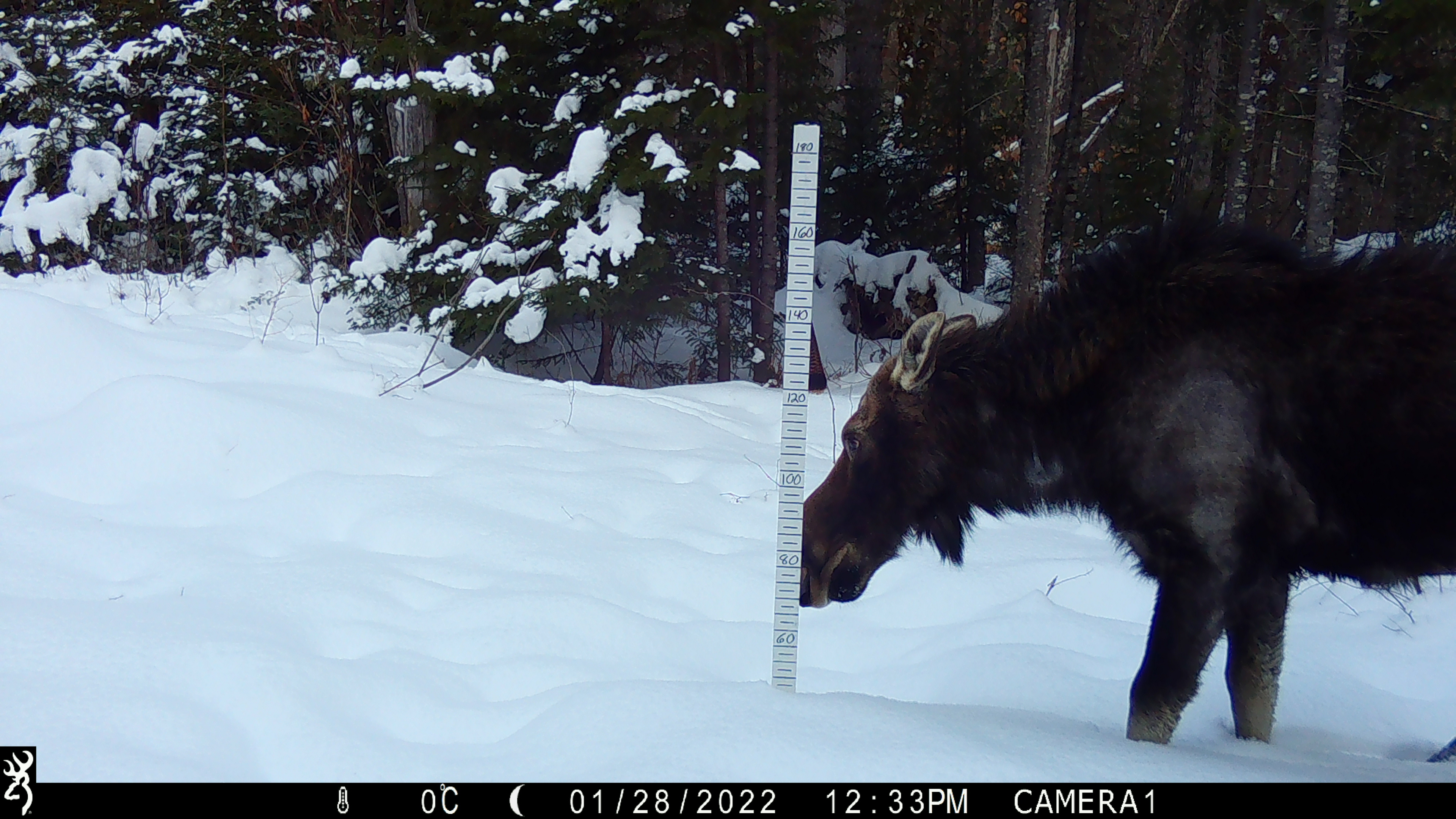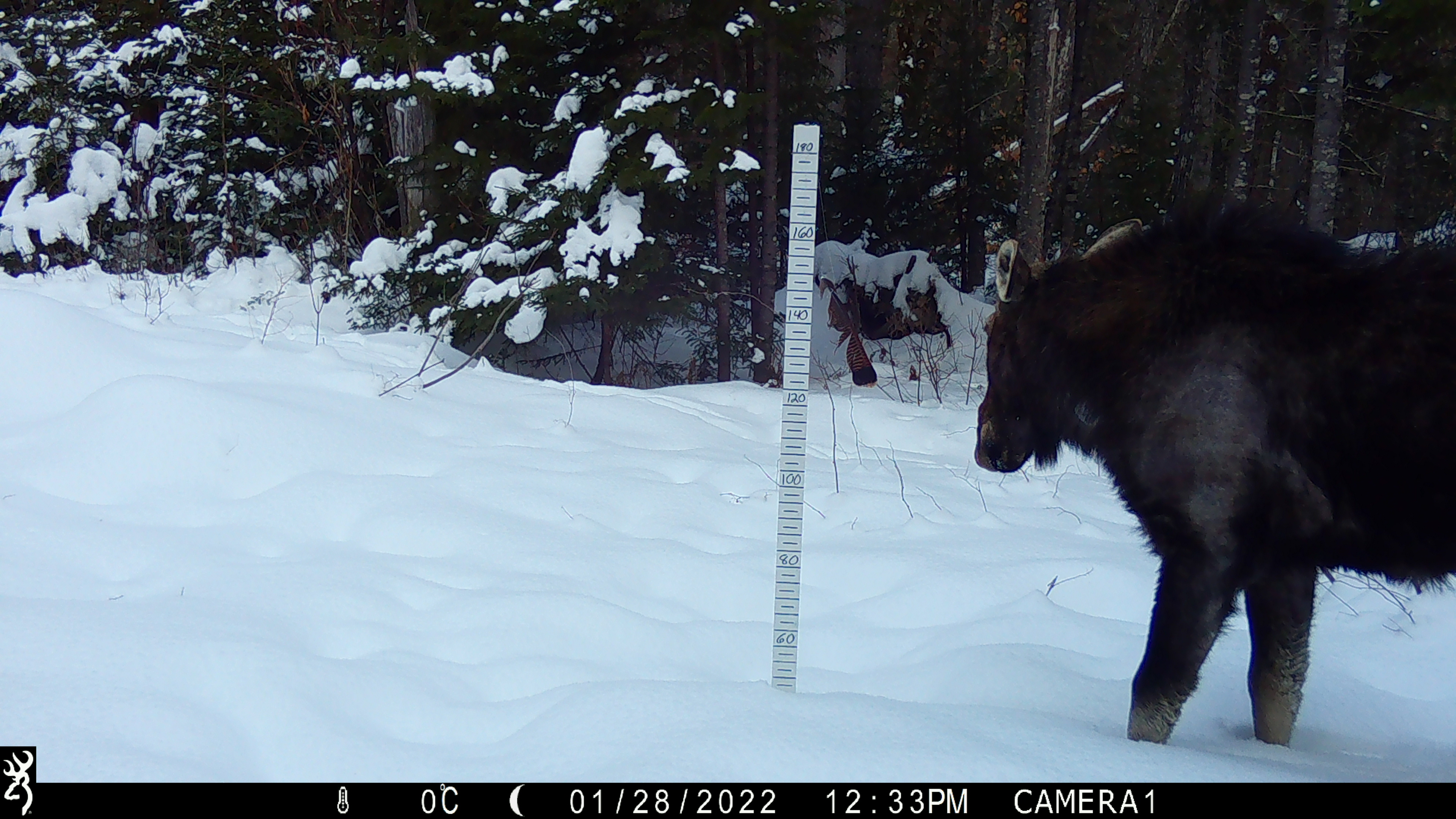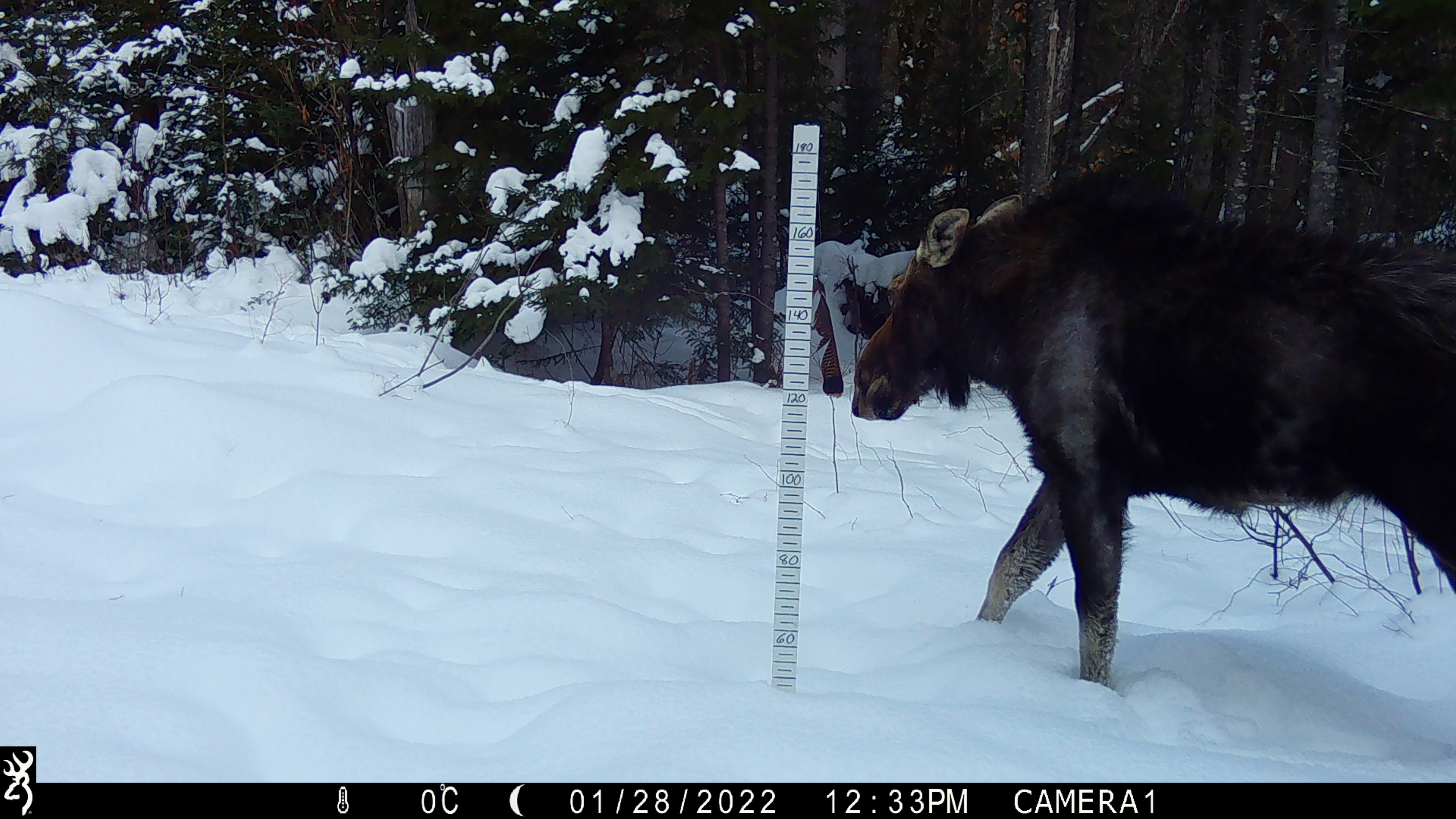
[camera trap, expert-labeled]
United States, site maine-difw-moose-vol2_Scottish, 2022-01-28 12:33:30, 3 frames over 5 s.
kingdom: Animalia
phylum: Chordata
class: Mammalia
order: Artiodactyla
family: Cervidae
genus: Alces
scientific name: Alces alces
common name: moose